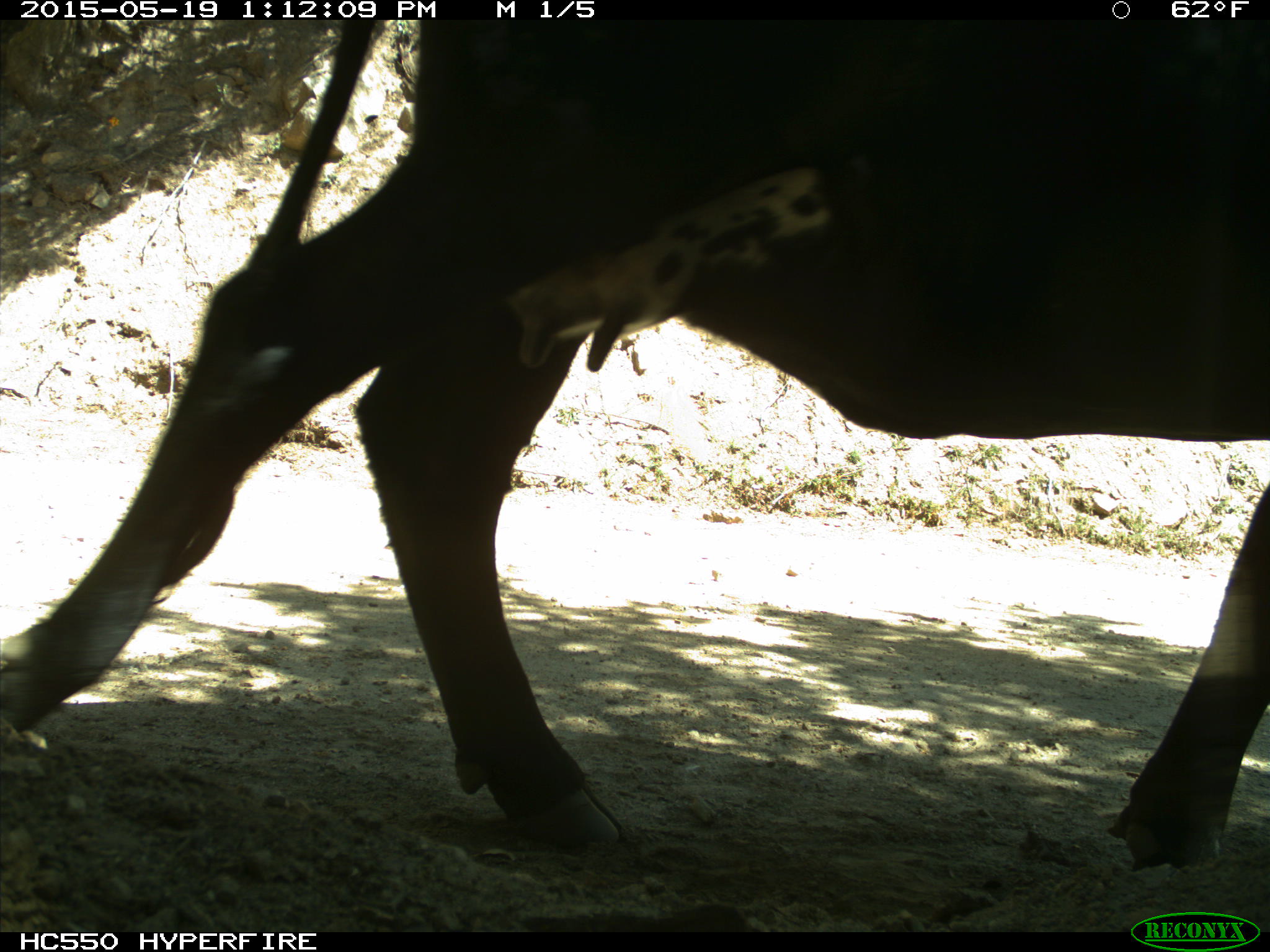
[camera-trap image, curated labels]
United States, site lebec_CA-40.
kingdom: Animalia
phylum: Chordata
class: Mammalia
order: Artiodactyla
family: Bovidae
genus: Bos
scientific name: Bos taurus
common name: domestic cow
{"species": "Bos taurus (domestic cow)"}